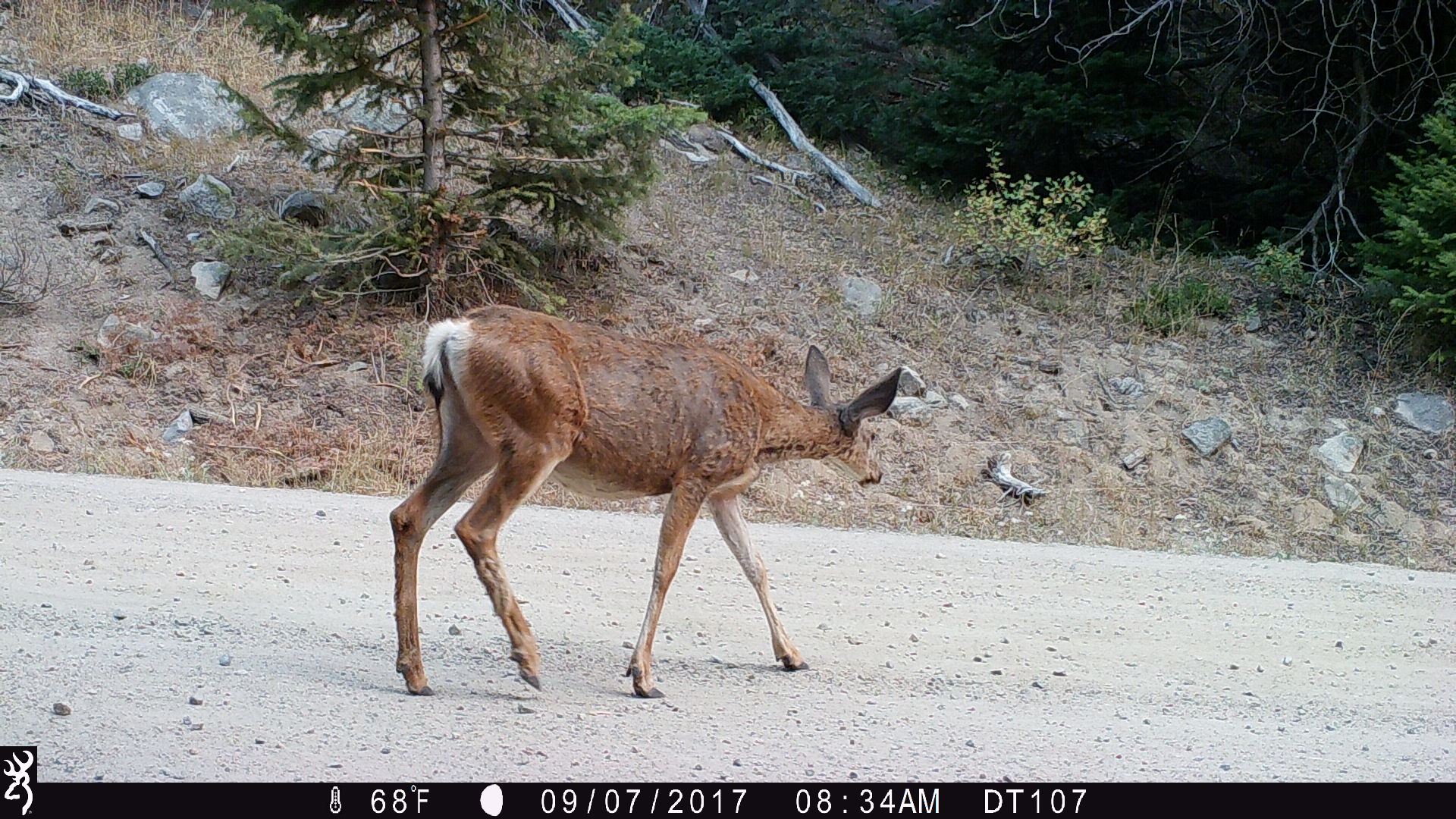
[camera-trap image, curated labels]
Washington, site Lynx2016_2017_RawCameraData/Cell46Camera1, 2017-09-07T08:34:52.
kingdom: Animalia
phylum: Chordata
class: Mammalia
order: Artiodactyla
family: Cervidae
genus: Odocoileus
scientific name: Odocoileus hemionus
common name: mule deer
Odocoileus hemionus (mule deer). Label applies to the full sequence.